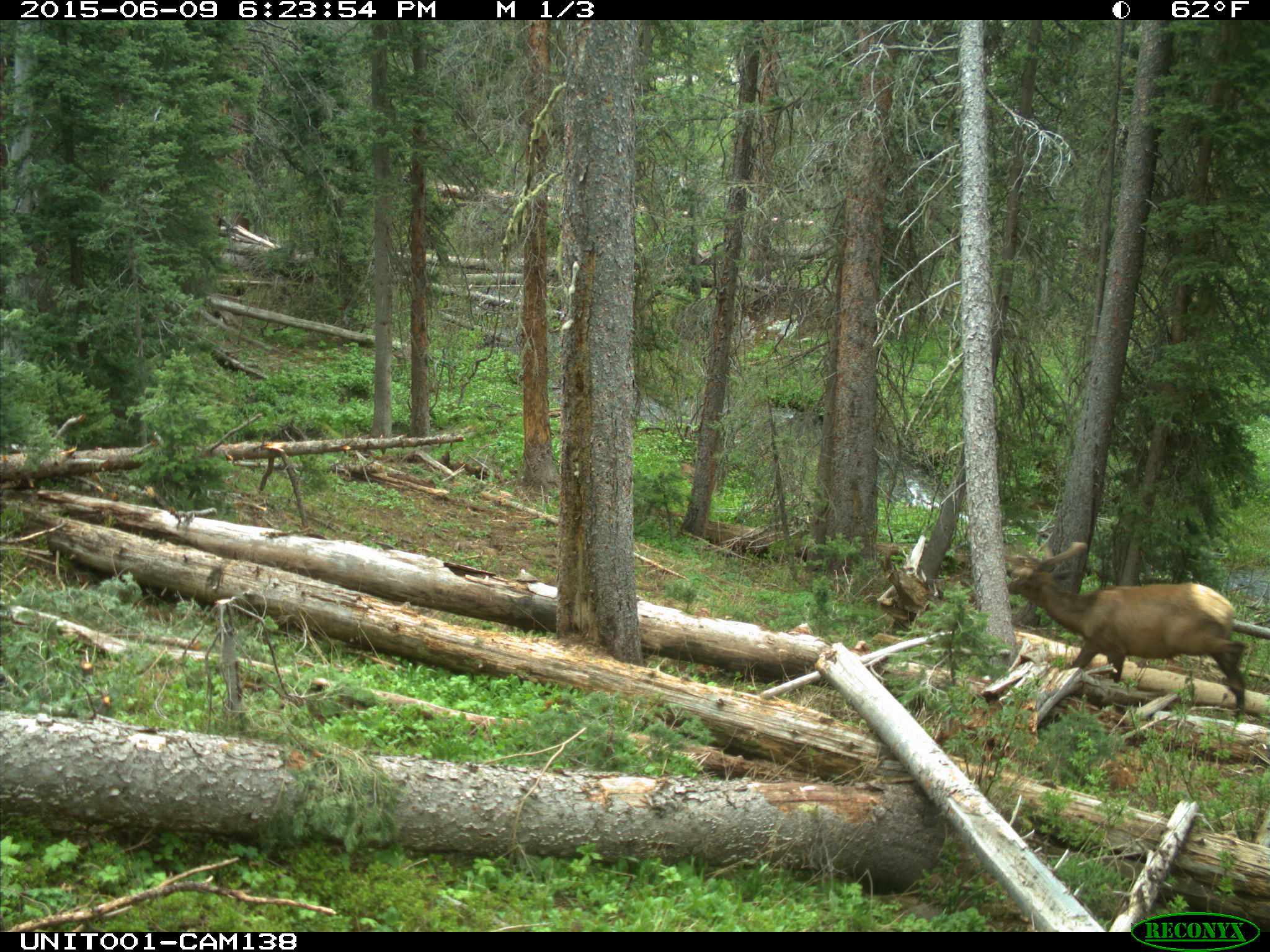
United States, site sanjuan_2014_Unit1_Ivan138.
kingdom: Animalia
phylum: Chordata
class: Mammalia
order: Artiodactyla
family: Cervidae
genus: Cervus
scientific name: Cervus elaphus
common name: red deer